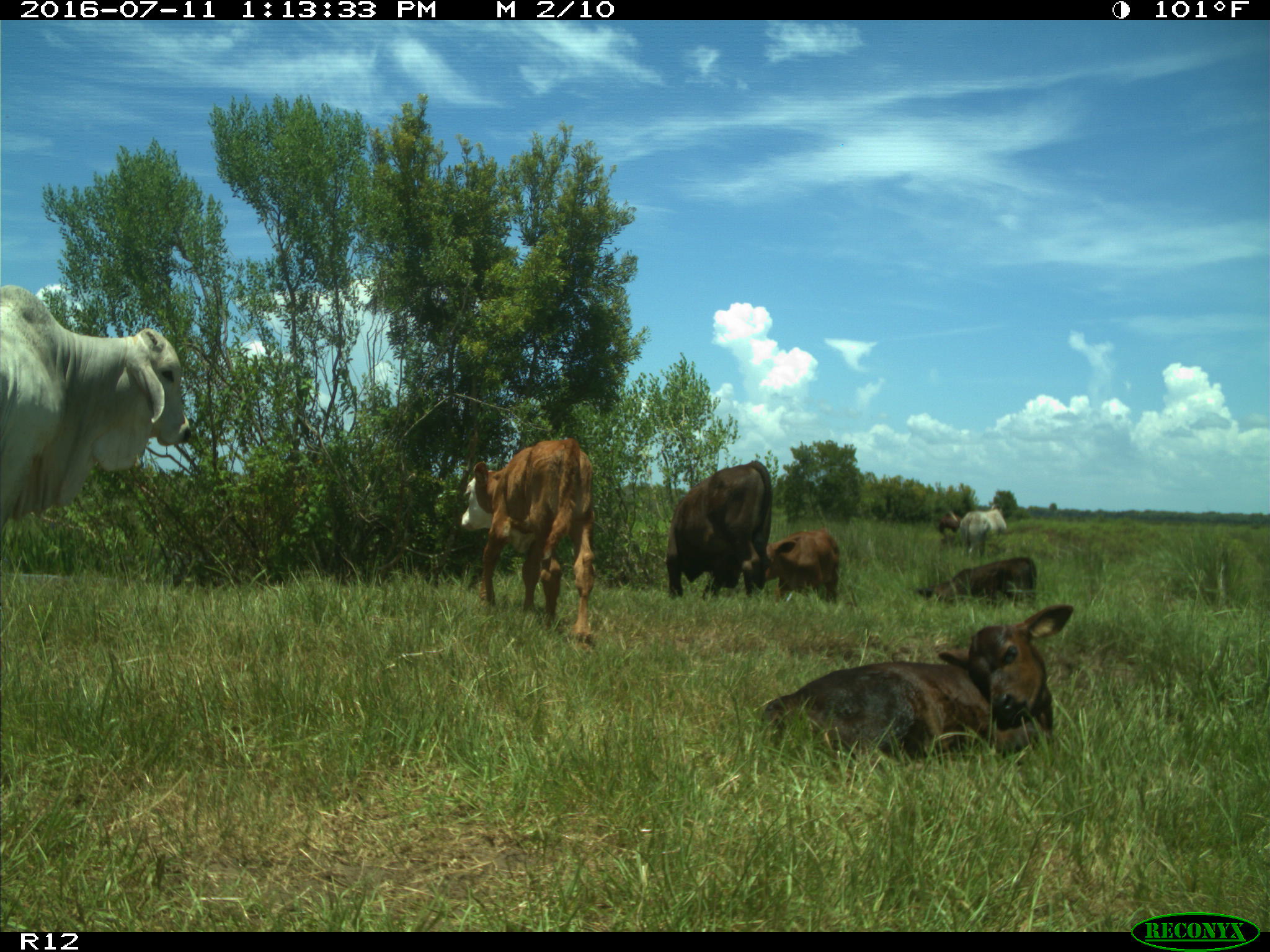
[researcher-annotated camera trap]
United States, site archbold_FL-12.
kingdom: Animalia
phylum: Chordata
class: Mammalia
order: Artiodactyla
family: Bovidae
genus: Bos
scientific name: Bos taurus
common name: domestic cow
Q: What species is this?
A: Bos taurus (domestic cow).